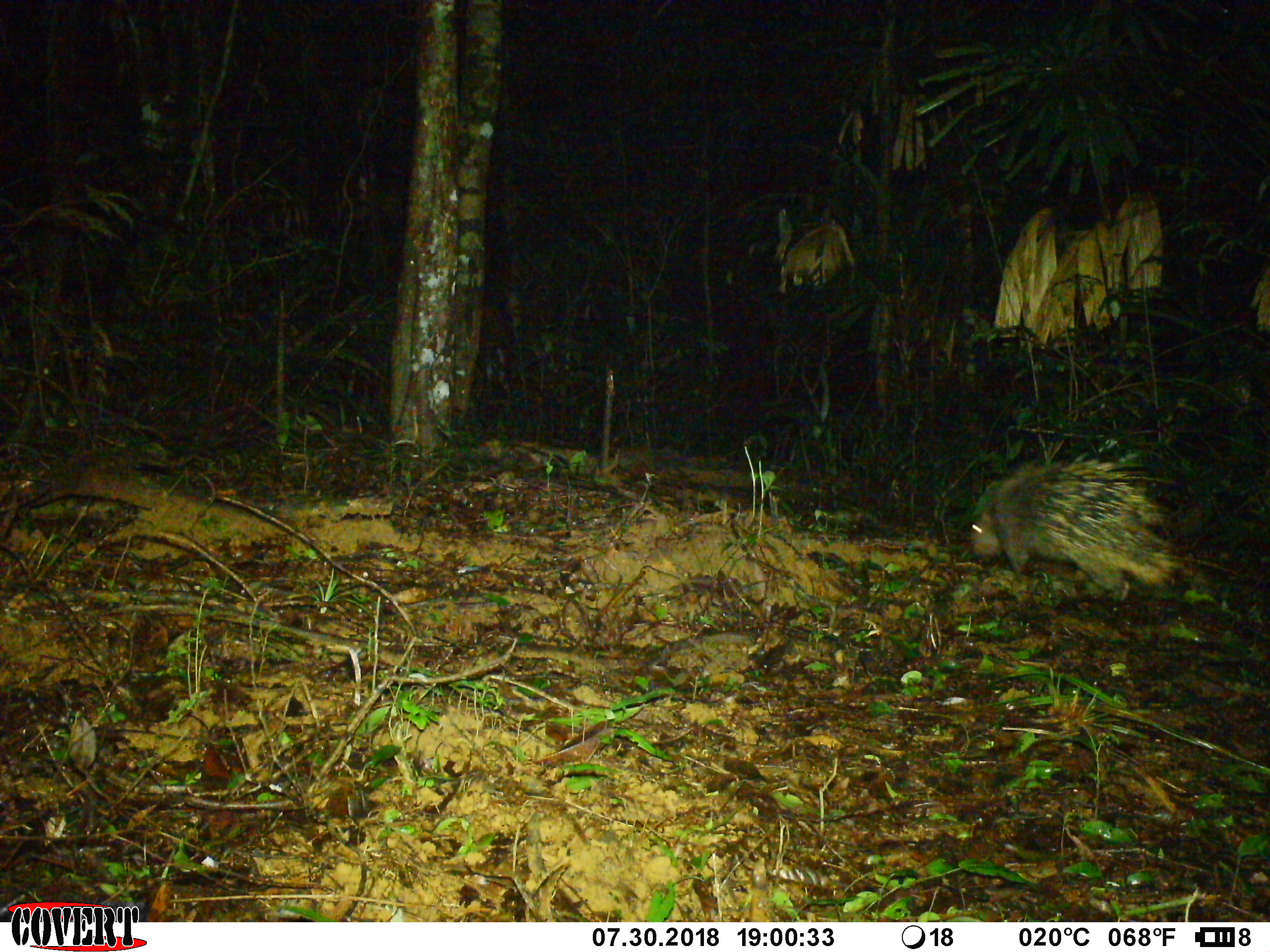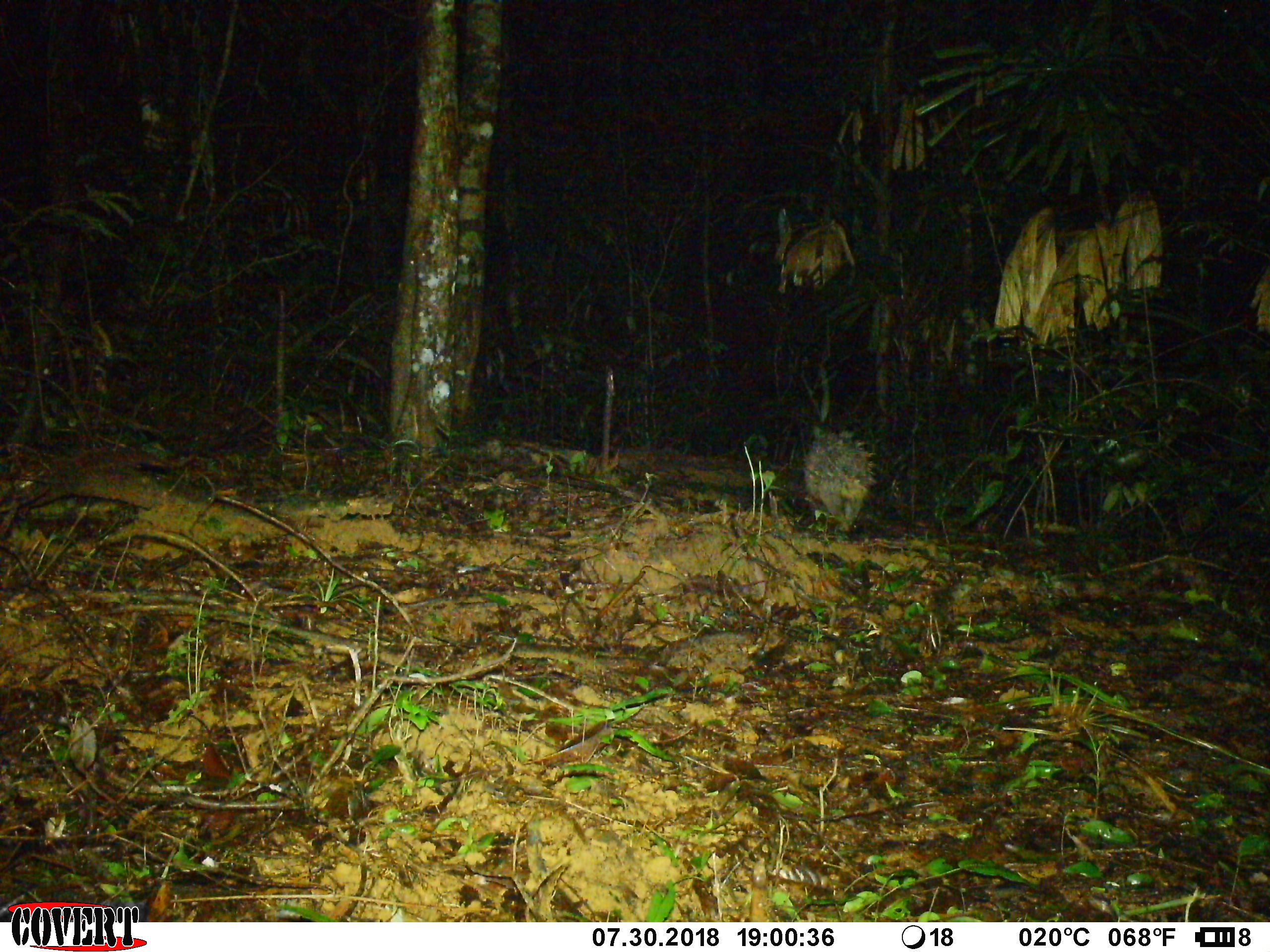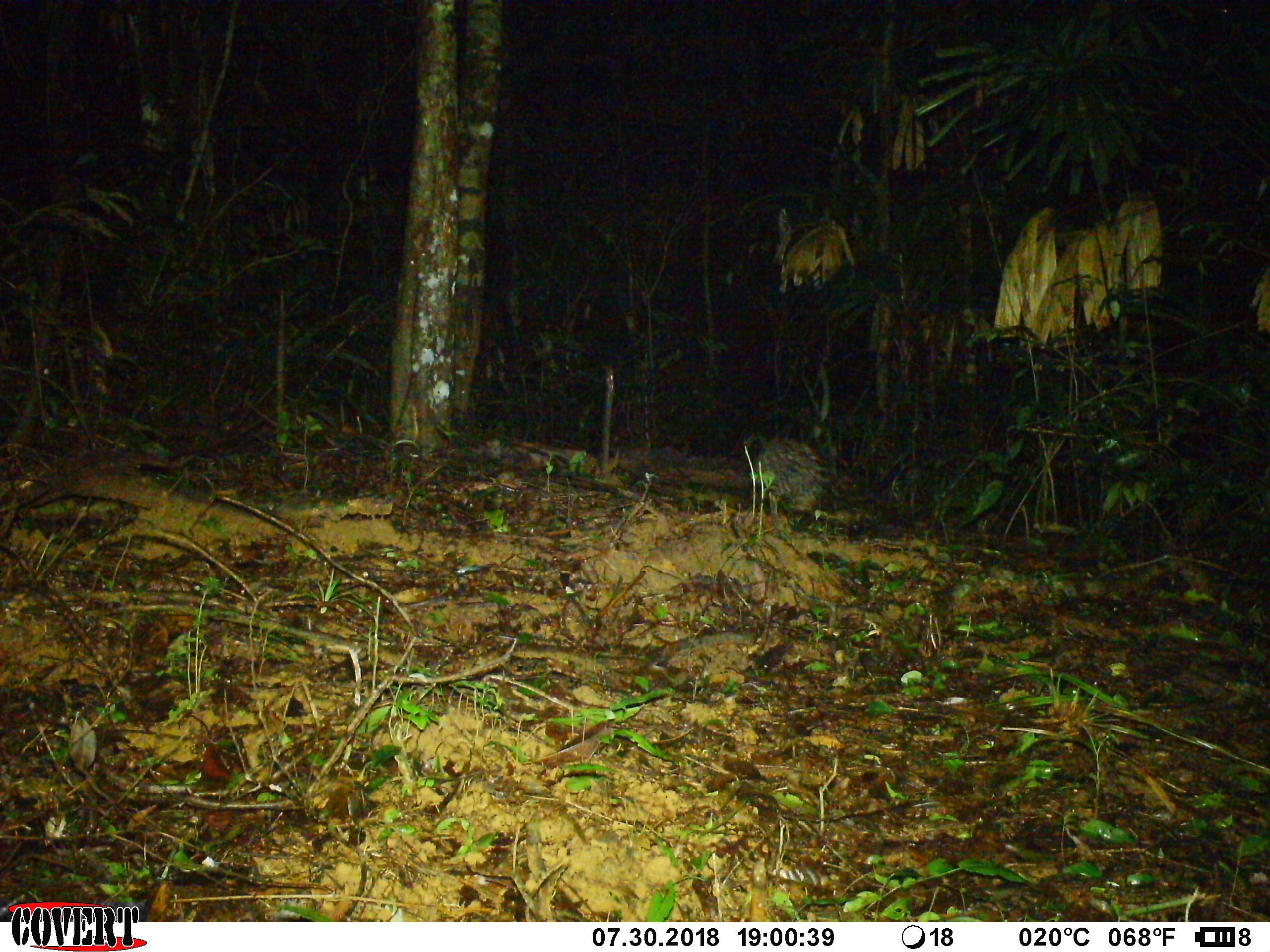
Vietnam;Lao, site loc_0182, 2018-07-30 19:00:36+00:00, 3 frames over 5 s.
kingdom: Animalia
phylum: Chordata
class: Mammalia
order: Rodentia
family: Hystricidae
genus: Hystrix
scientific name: Hystrix brachyura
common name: malayan porcupine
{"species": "malayan porcupine (Hystrix brachyura)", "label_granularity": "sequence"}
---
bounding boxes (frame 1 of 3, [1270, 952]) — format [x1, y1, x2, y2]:
malayan porcupine: [967, 454, 1237, 601]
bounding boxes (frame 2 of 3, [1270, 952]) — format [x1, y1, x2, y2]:
malayan porcupine: [799, 424, 876, 533]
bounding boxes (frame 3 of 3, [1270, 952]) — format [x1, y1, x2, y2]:
malayan porcupine: [743, 434, 829, 514]